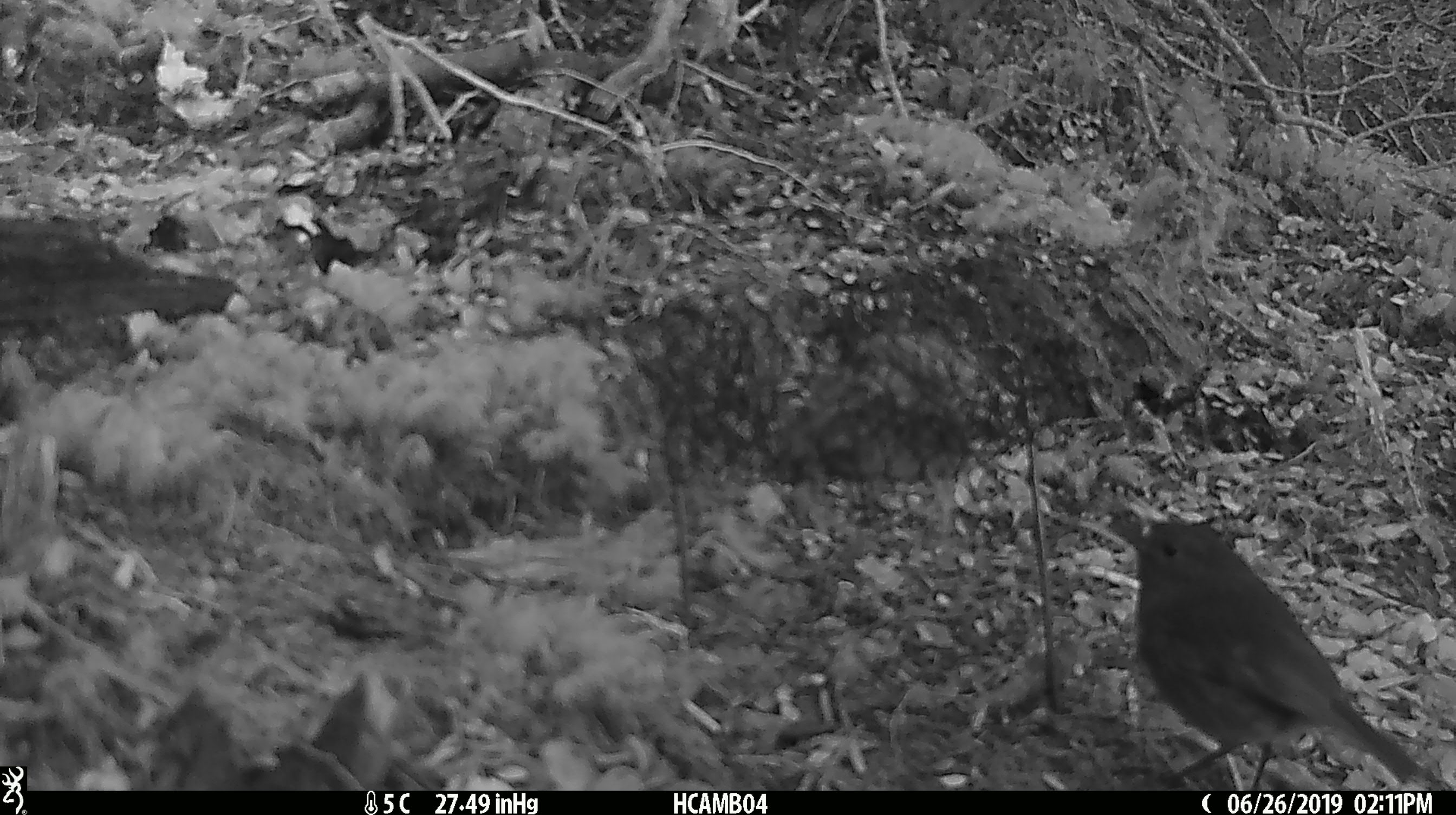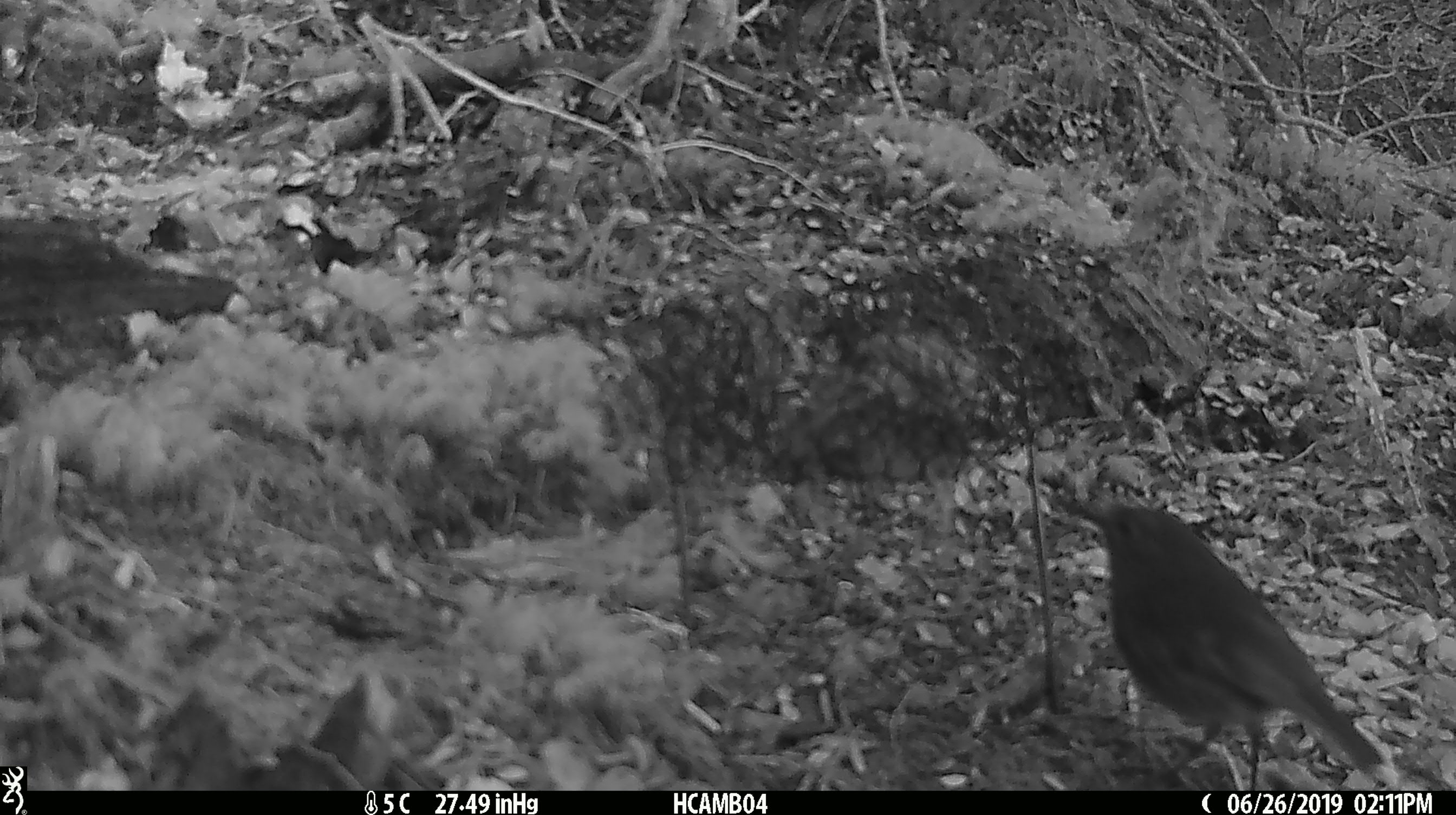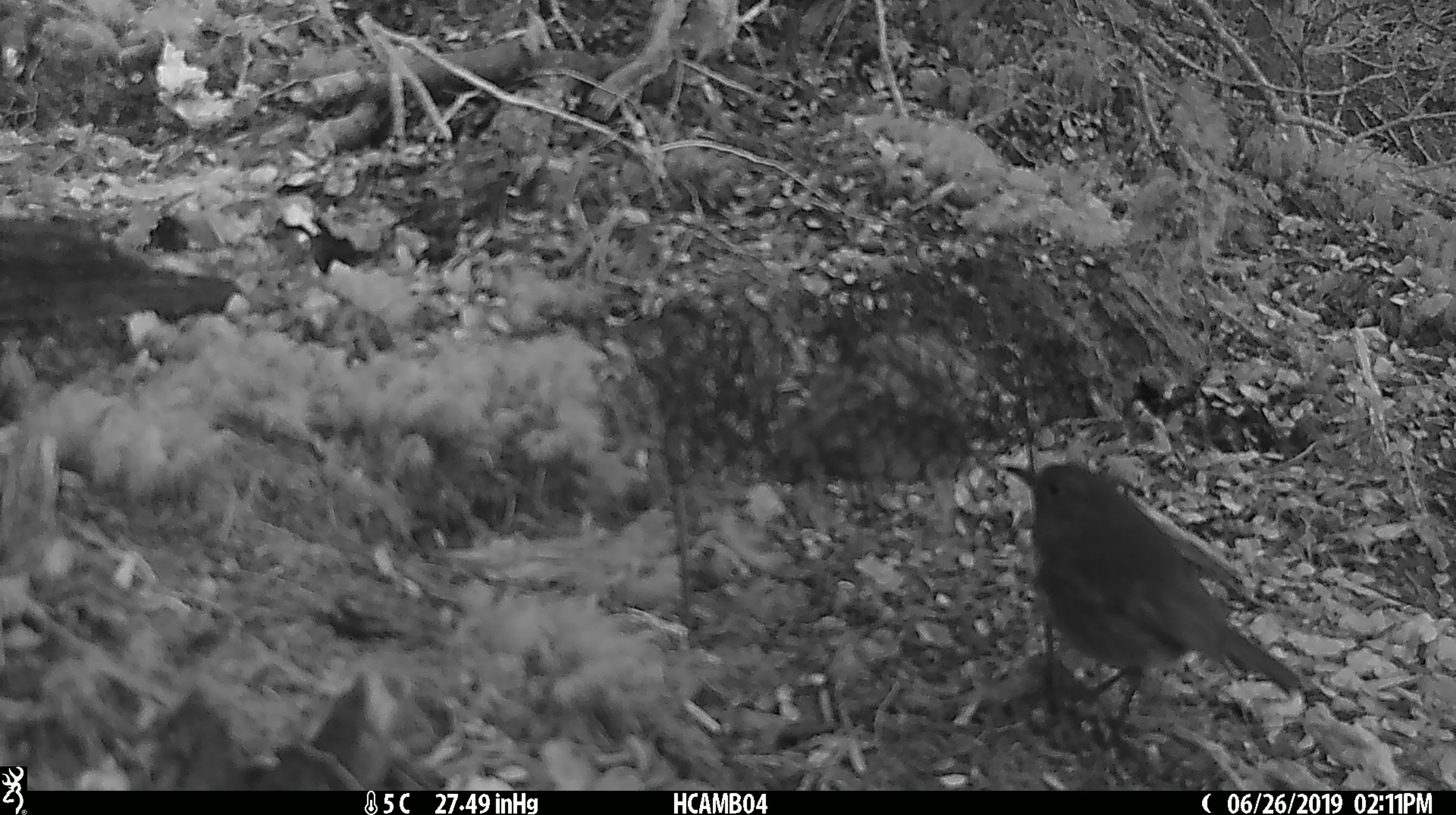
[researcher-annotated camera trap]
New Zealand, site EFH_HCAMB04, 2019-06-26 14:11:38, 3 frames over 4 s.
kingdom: Animalia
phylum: Chordata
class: Aves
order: Passeriformes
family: Petroicidae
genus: Petroica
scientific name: Petroica australis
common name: new zealand robin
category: robin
Robin (new zealand robin) (Petroica australis).